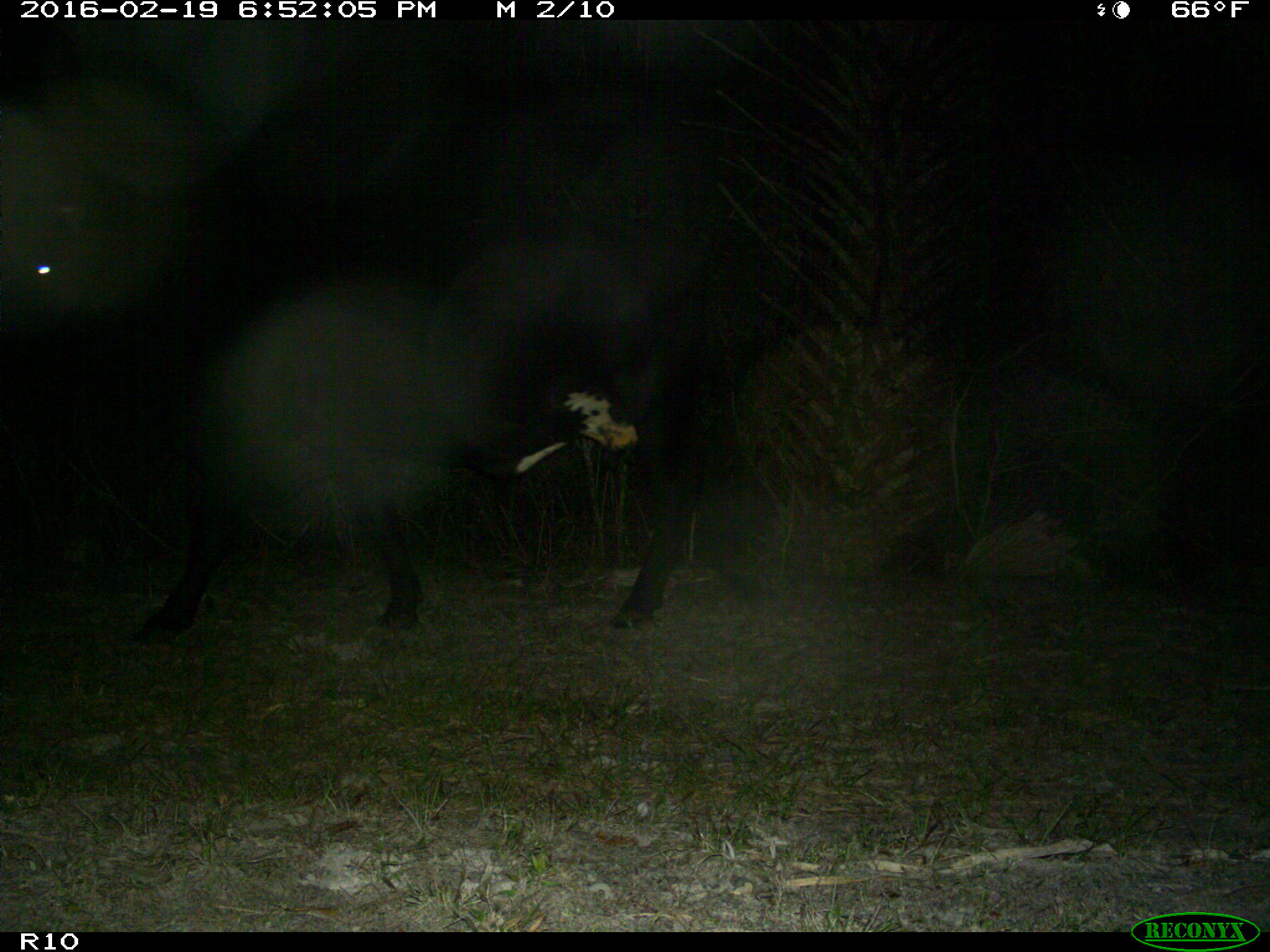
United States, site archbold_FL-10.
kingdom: Animalia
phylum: Chordata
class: Mammalia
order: Artiodactyla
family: Bovidae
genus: Bos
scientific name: Bos taurus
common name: domestic cow